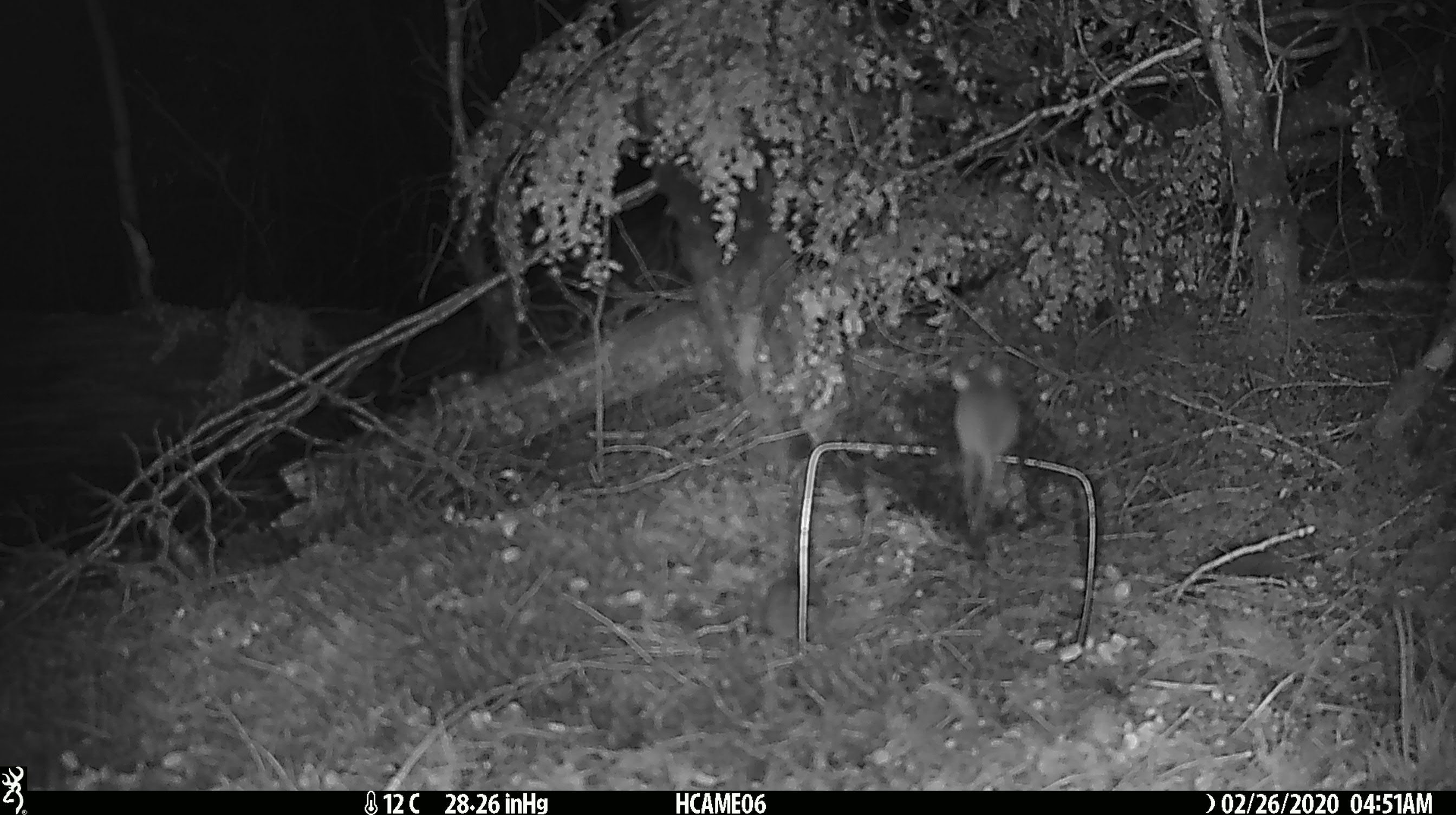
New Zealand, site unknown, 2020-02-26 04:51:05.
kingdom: Animalia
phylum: Chordata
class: Mammalia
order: Rodentia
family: Muridae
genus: Mus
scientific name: Mus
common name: mouse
Mouse (Mus).